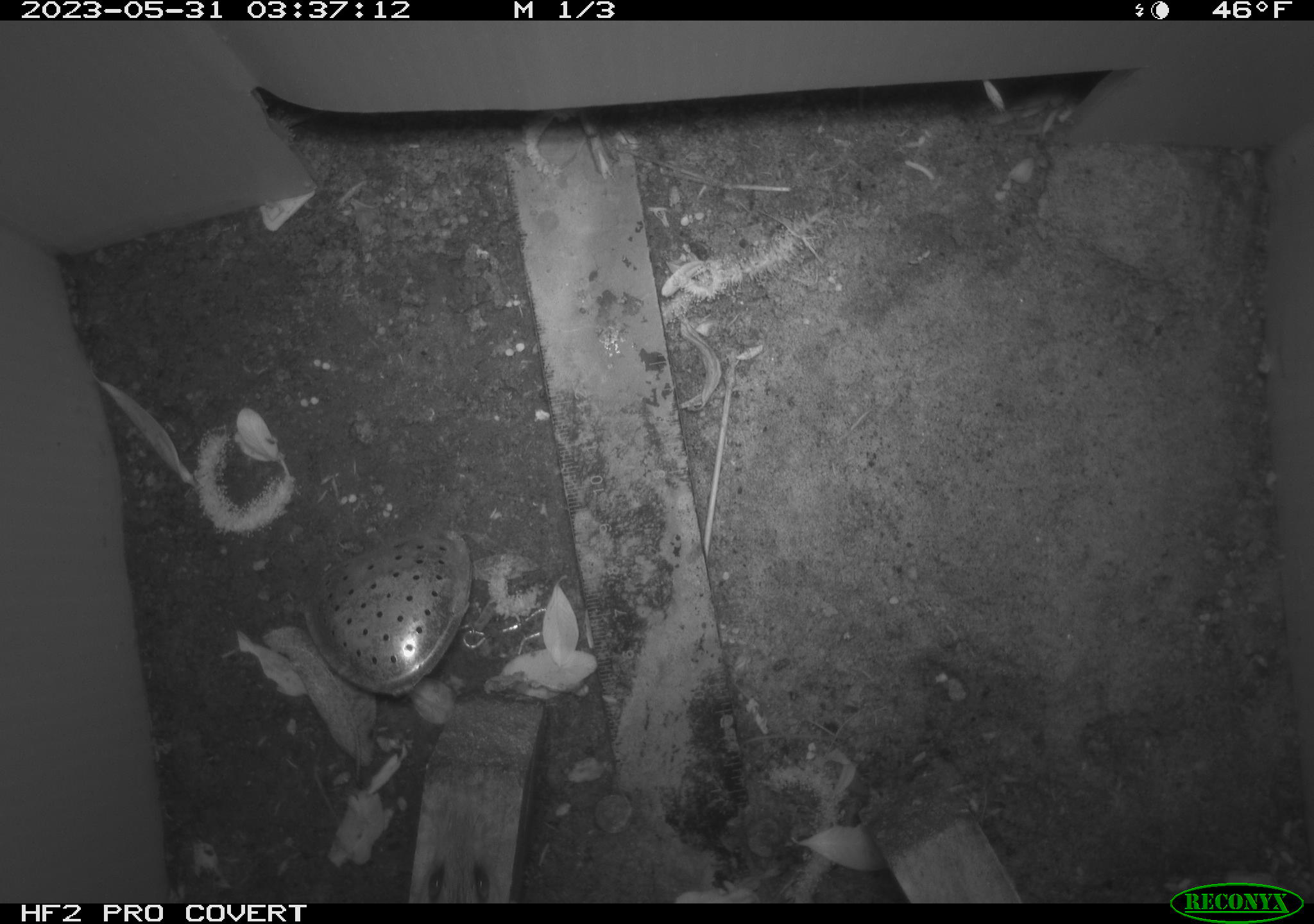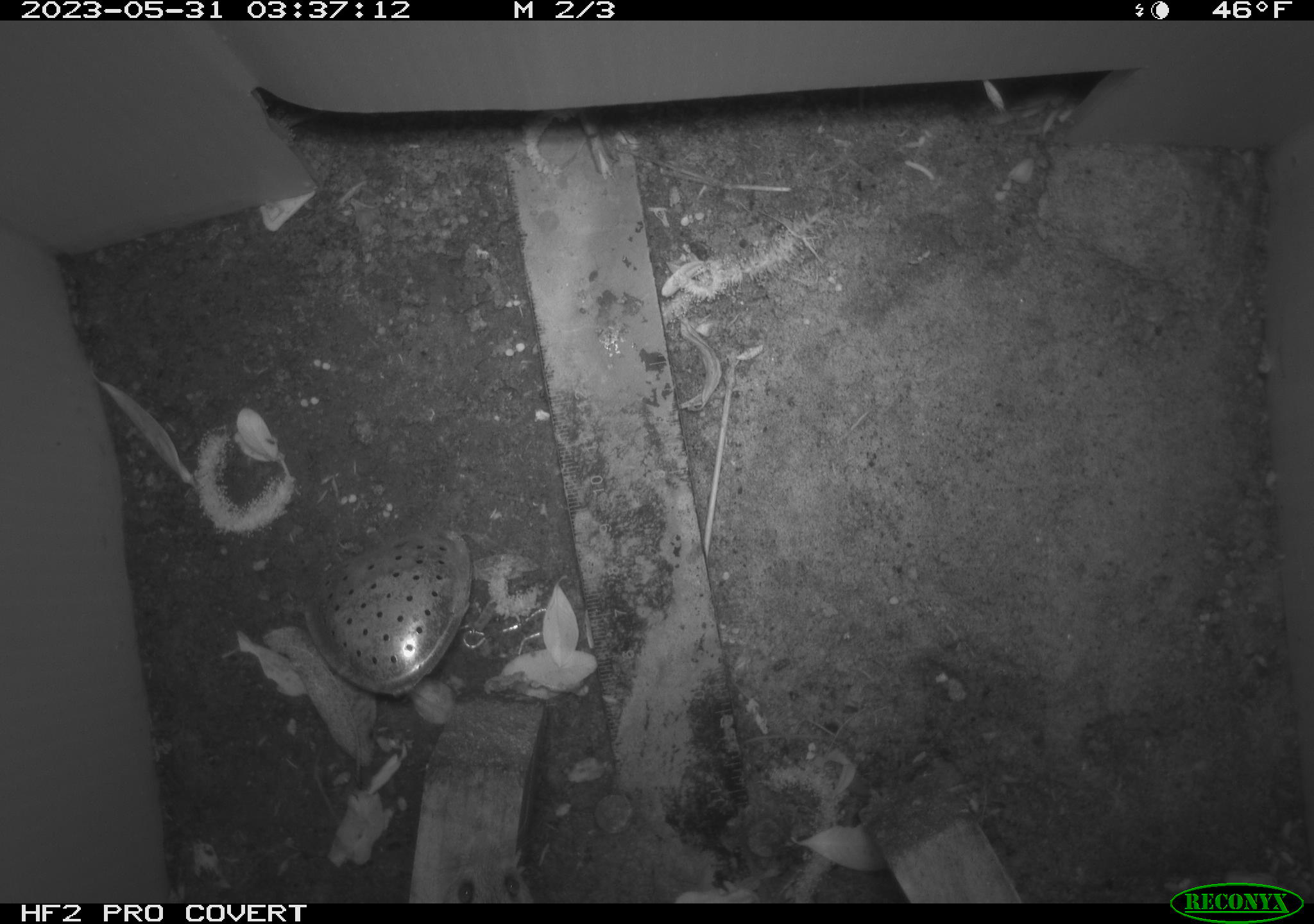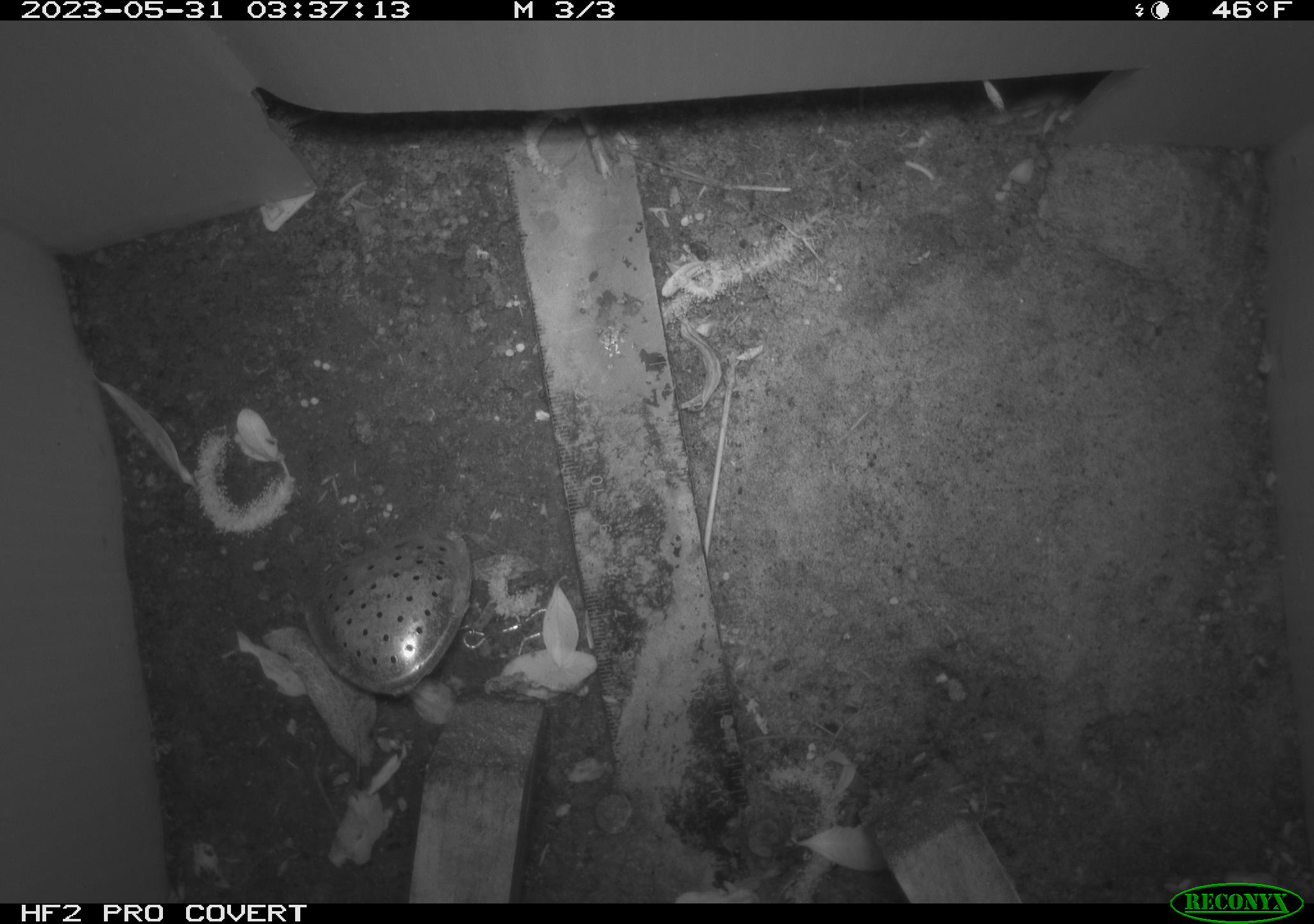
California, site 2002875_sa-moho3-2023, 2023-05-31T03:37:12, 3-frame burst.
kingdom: Animalia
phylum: Chordata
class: Mammalia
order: Rodentia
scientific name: Rodentia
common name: mouse species